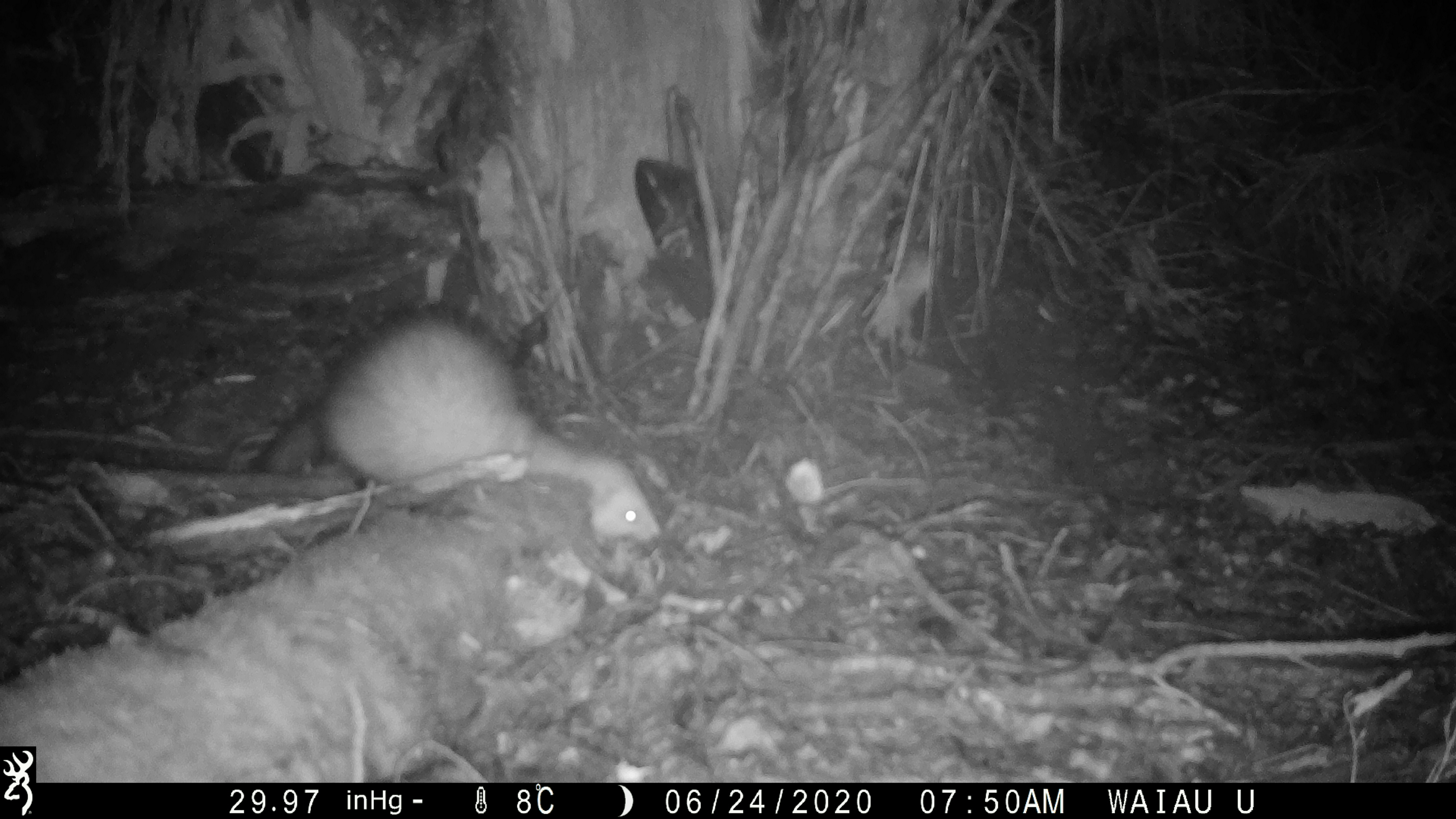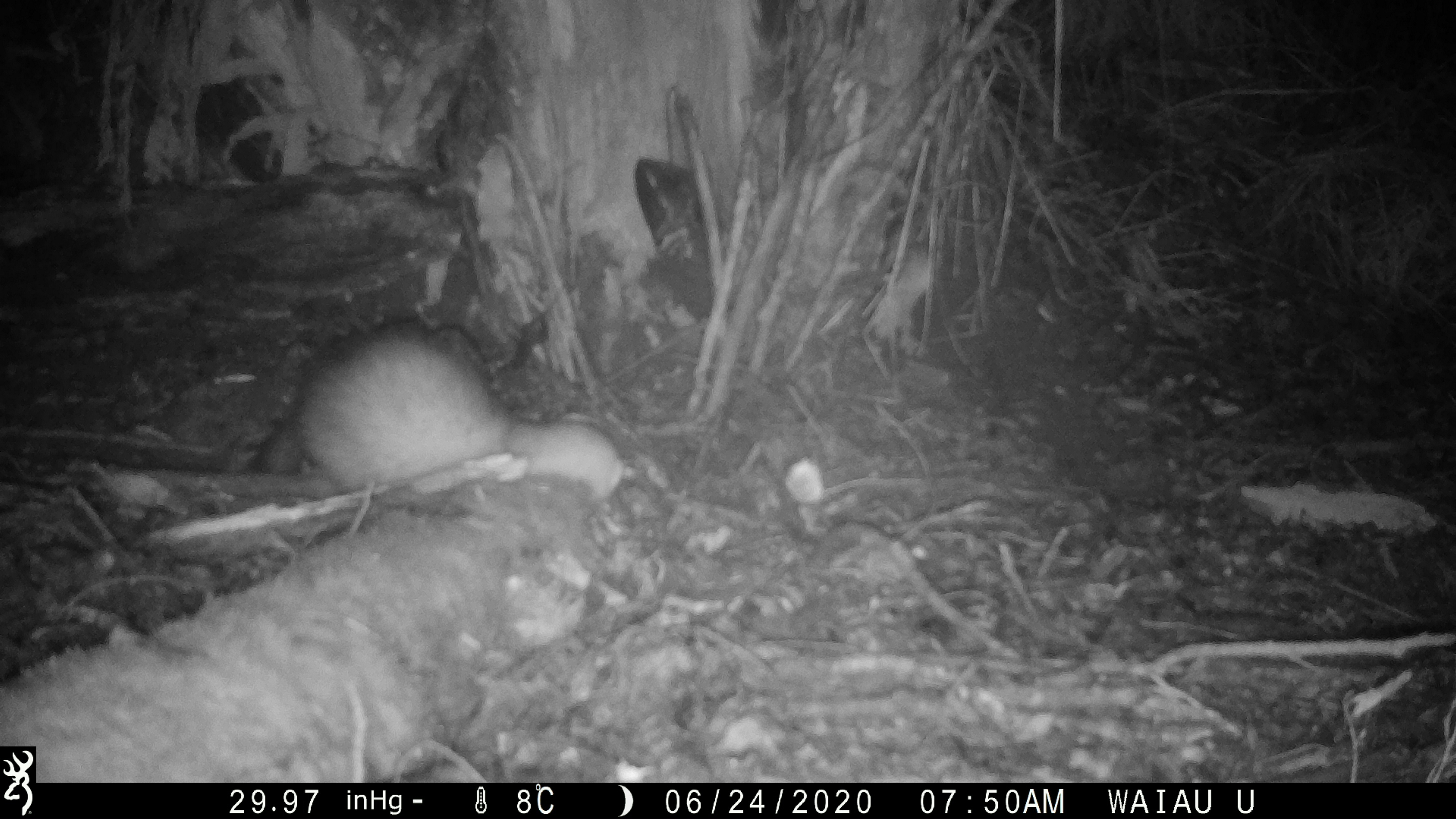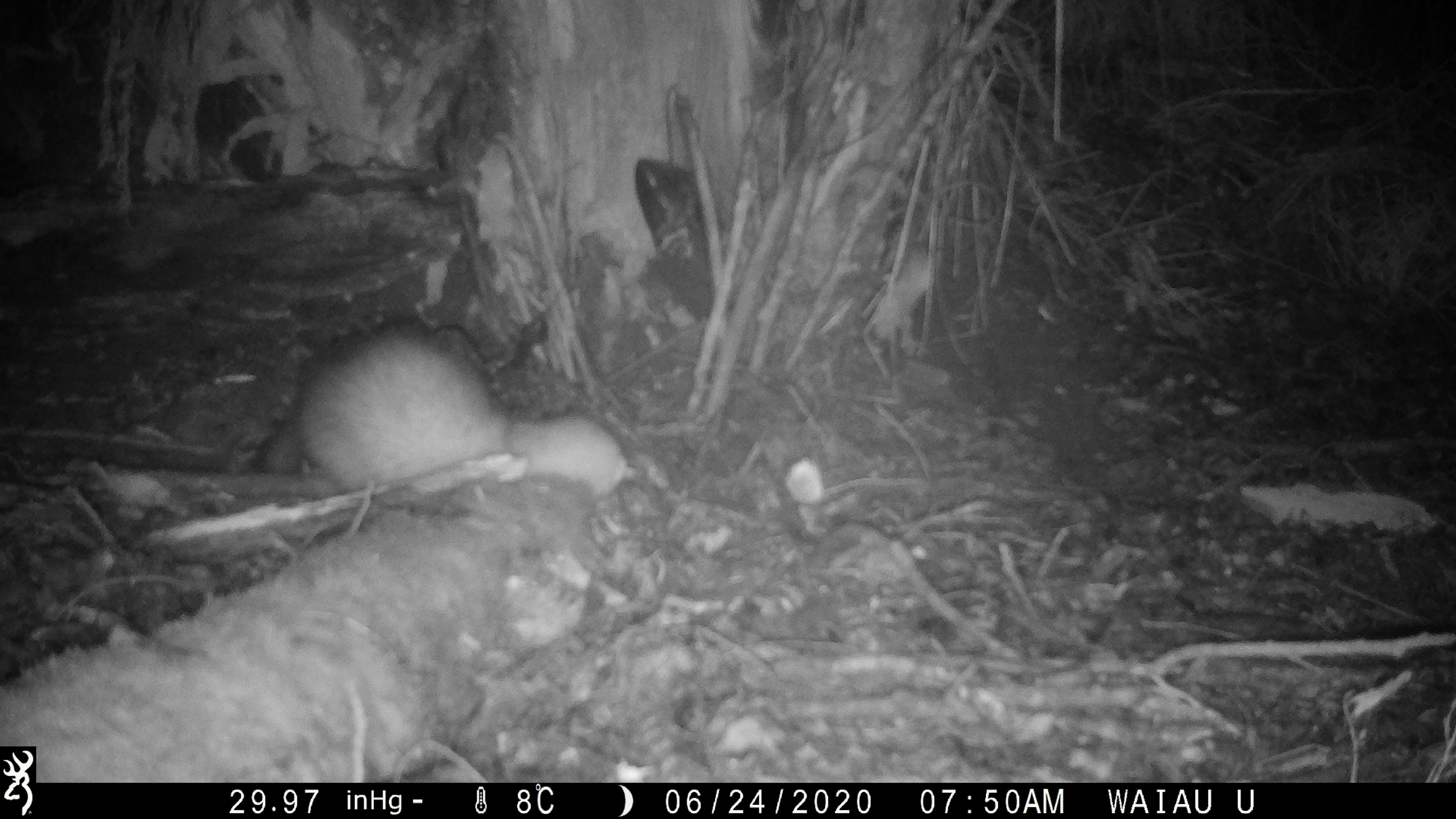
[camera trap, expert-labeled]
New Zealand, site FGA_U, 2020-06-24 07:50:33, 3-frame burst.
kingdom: Animalia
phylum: Chordata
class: Mammalia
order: Carnivora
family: Mustelidae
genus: Mustela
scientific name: Mustela furo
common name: ferret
Ferret (Mustela furo).